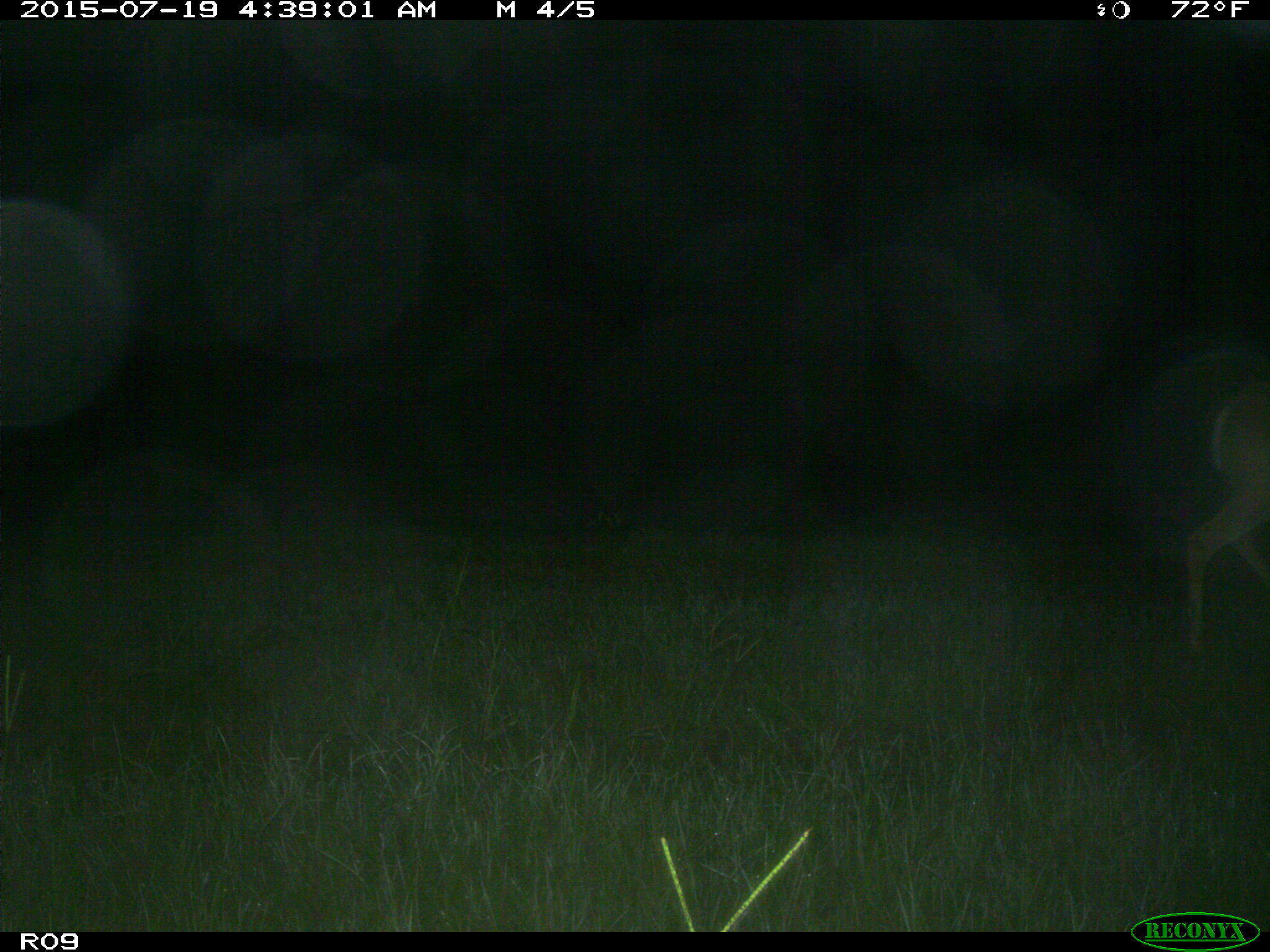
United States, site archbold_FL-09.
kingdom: Animalia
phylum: Chordata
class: Mammalia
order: Artiodactyla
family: Cervidae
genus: Odocoileus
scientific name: Odocoileus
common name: deer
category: unidentified deer